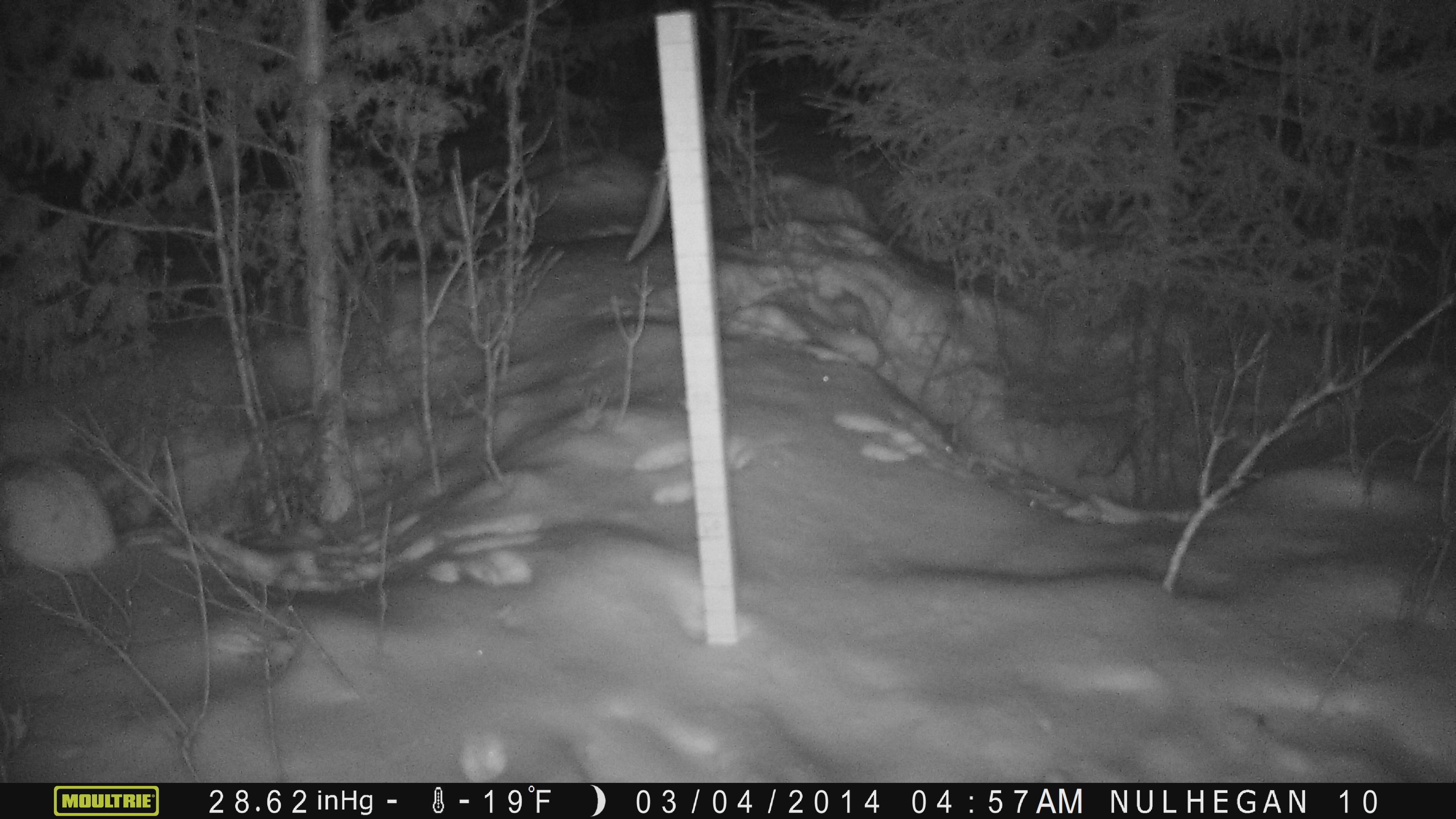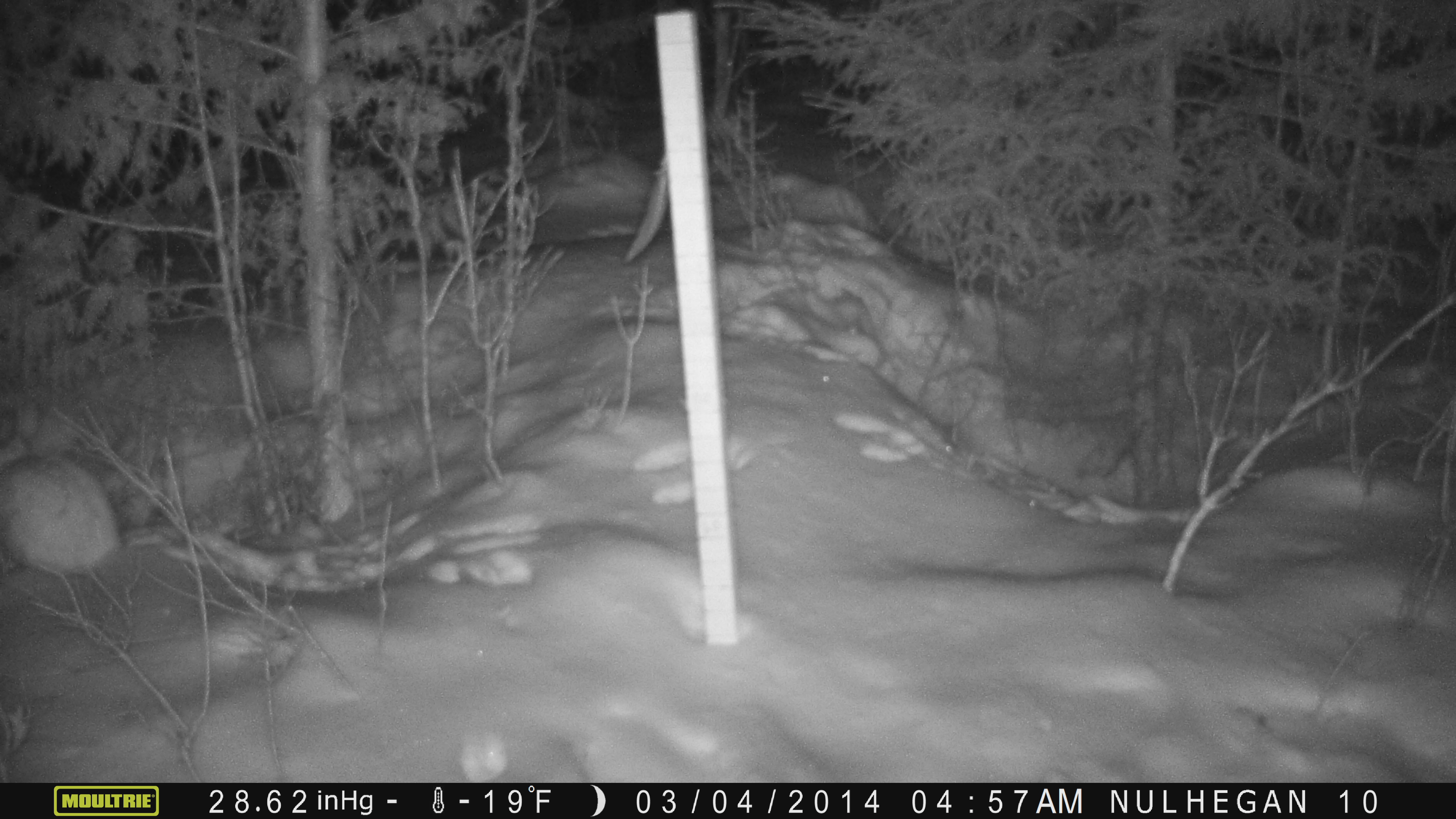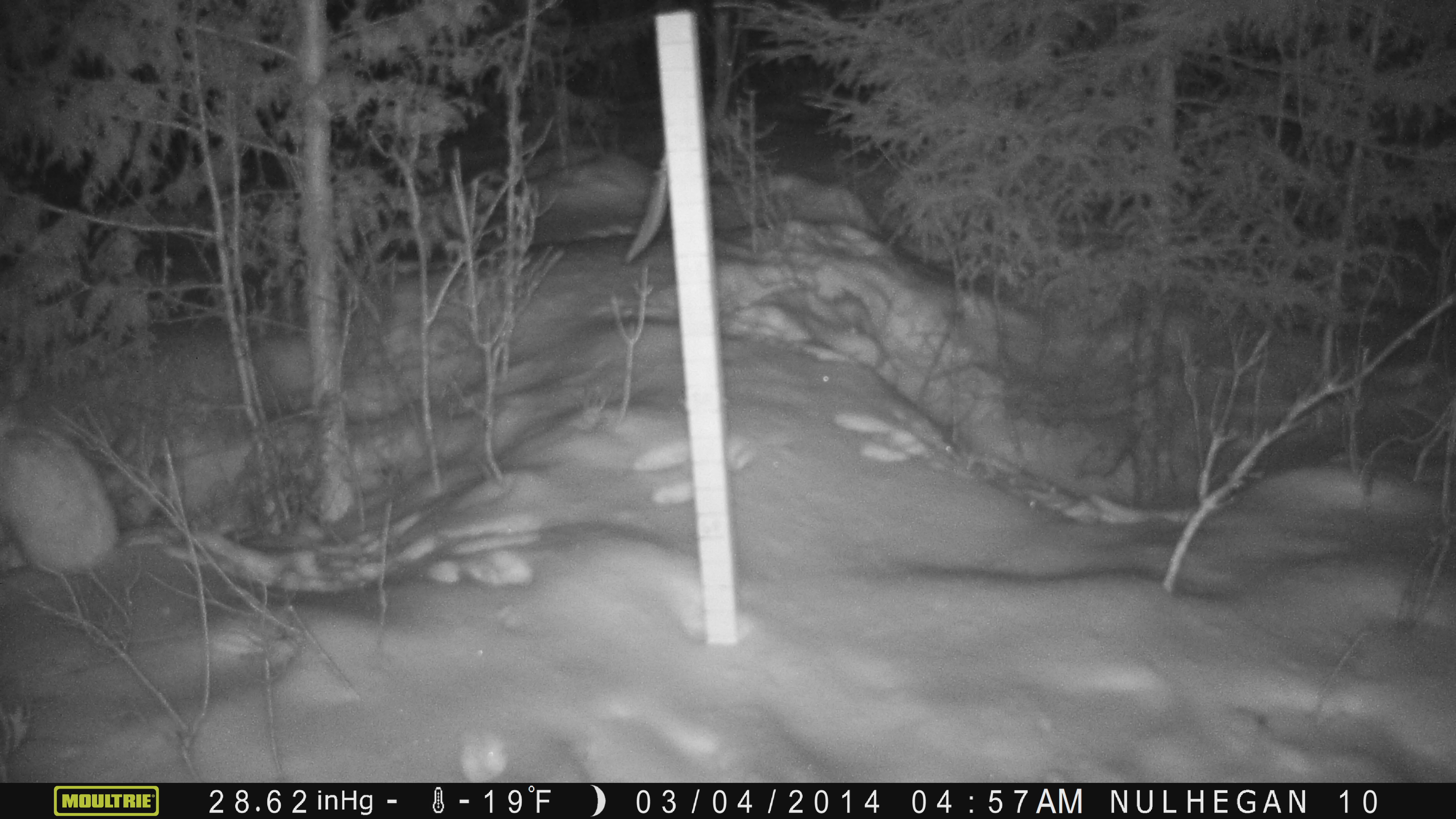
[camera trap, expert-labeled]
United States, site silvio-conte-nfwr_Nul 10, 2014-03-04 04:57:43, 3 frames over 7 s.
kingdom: Animalia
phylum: Chordata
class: Mammalia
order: Lagomorpha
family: Leporidae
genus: Lepus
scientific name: Lepus americanus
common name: snowshoe hare